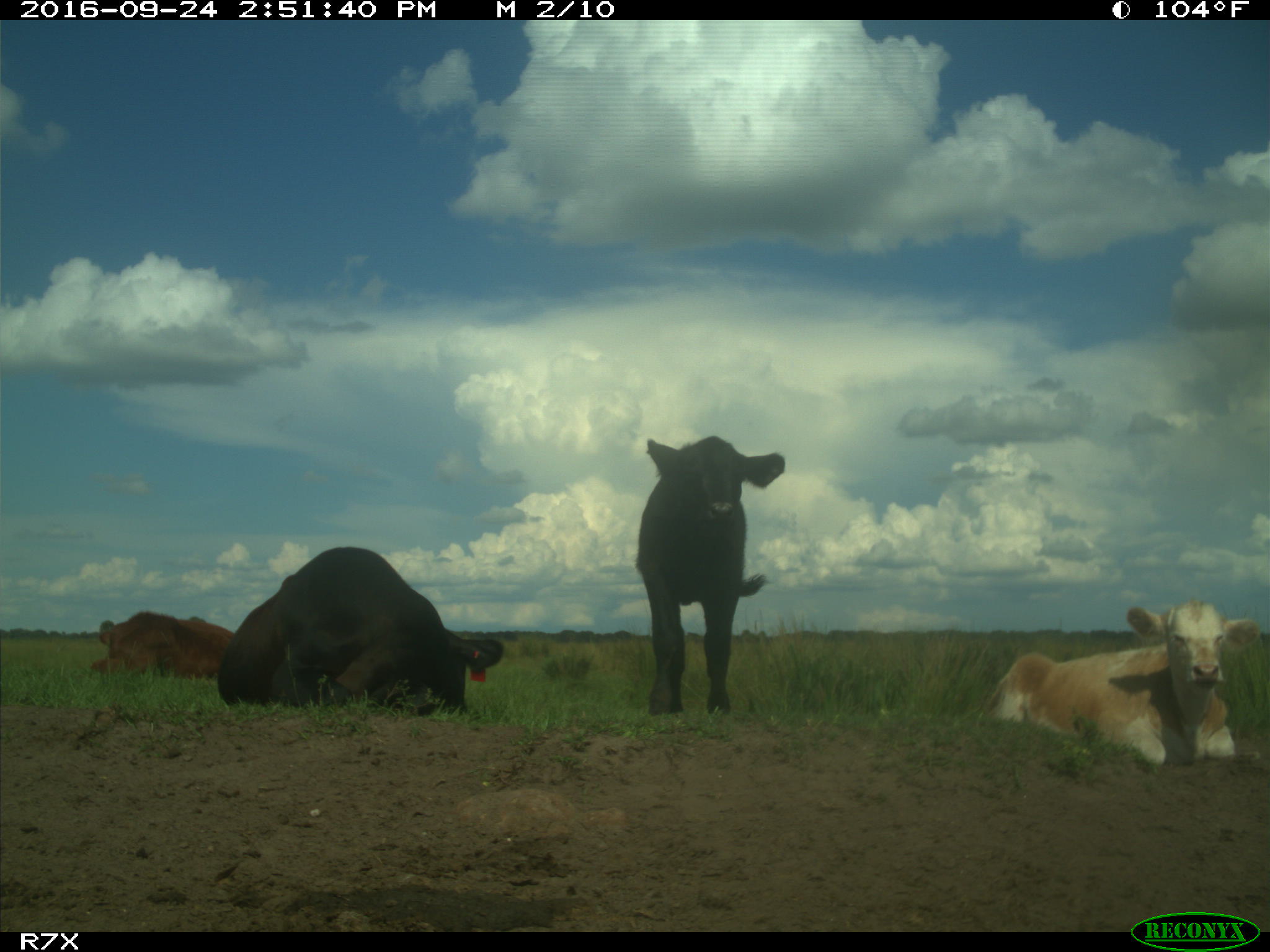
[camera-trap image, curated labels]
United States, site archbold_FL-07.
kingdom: Animalia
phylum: Chordata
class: Mammalia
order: Artiodactyla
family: Bovidae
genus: Bos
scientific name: Bos taurus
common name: domestic cow